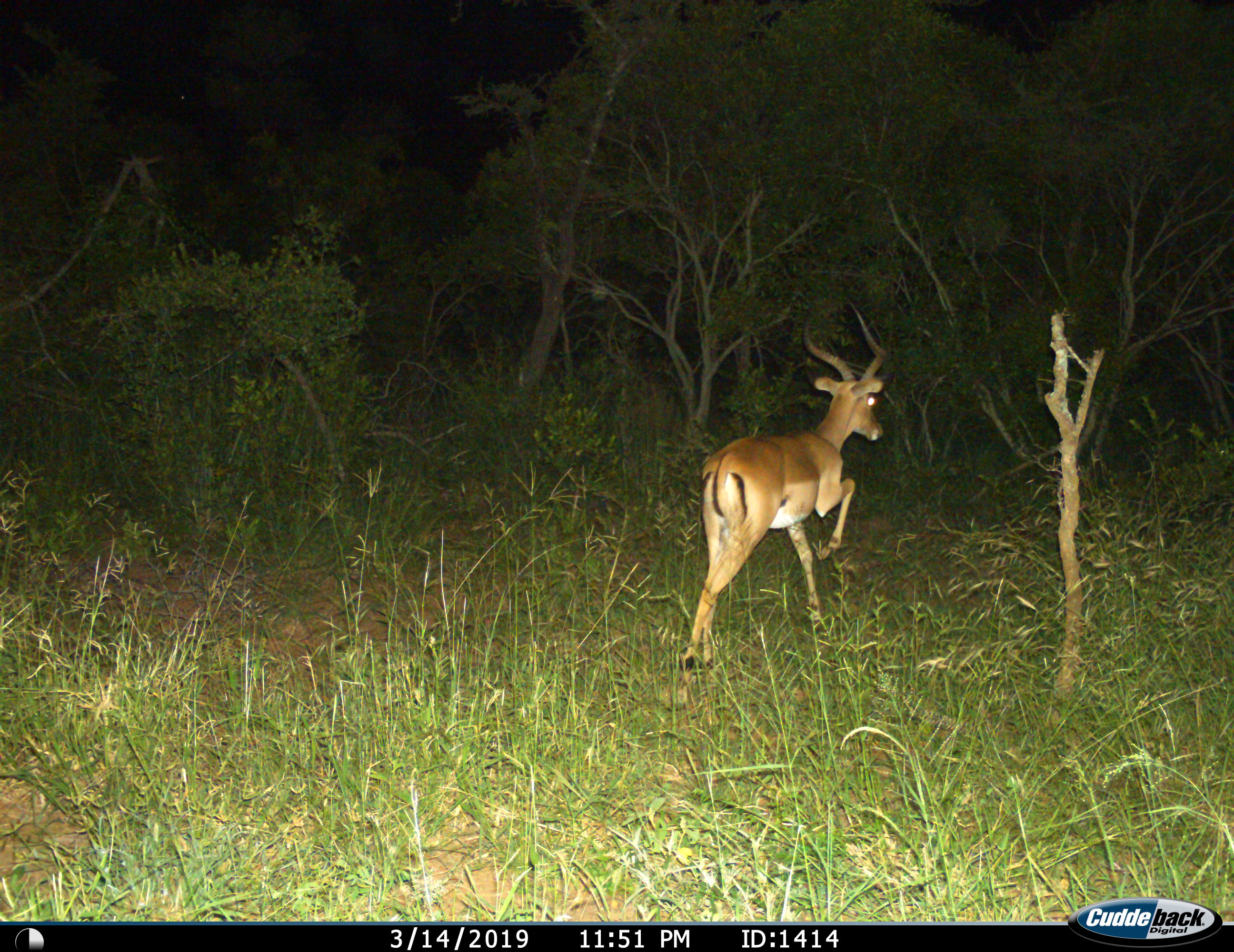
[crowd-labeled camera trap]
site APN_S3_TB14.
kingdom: Animalia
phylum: Chordata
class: Mammalia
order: Artiodactyla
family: Bovidae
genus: Aepyceros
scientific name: Aepyceros melampus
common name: impala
Impala (Aepyceros melampus), count 1. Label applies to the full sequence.